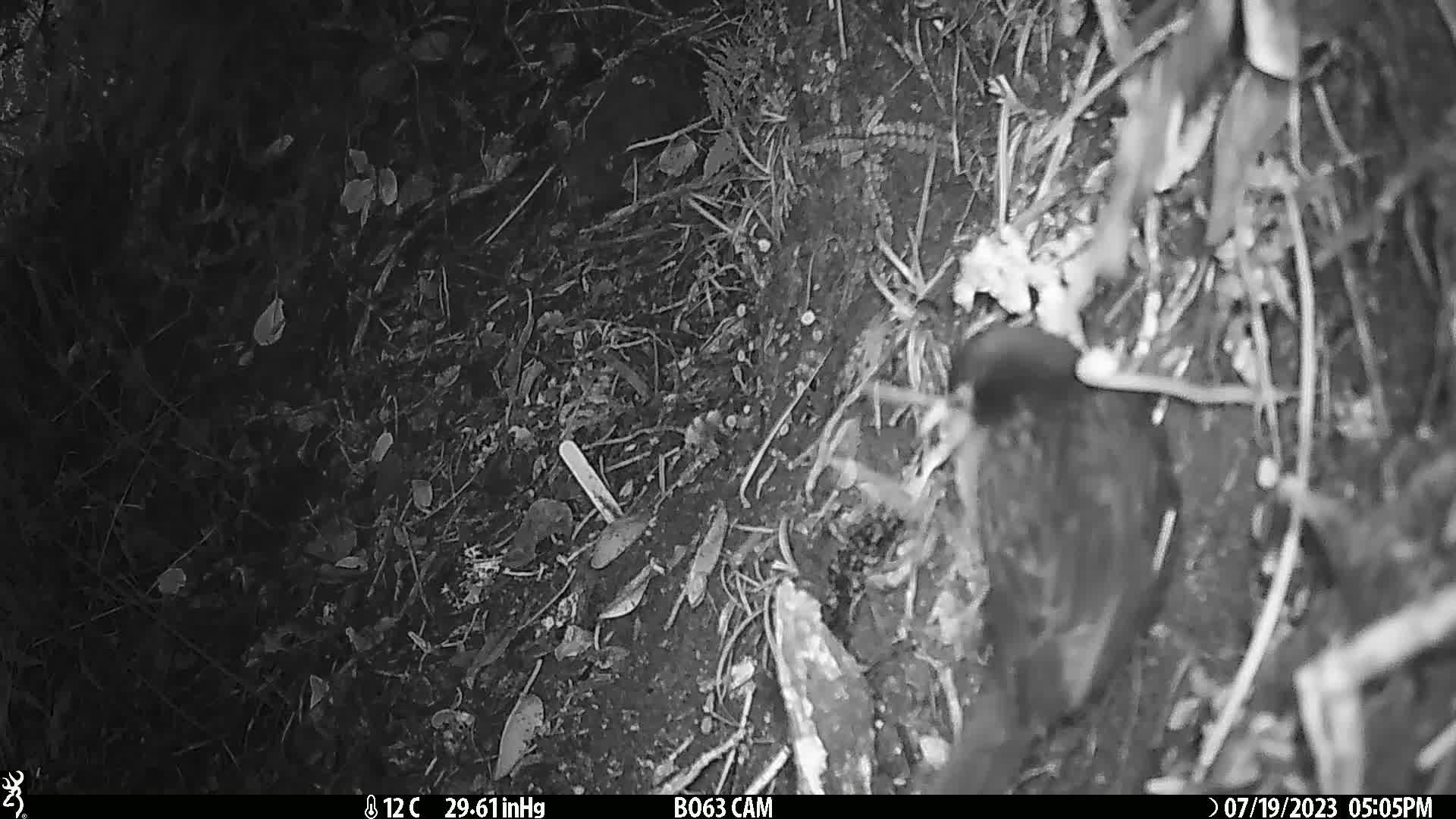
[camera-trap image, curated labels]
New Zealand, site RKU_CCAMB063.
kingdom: Animalia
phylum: Chordata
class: Aves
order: Passeriformes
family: Turdidae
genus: Turdus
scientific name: Turdus merula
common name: eurasian blackbird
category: blackbird